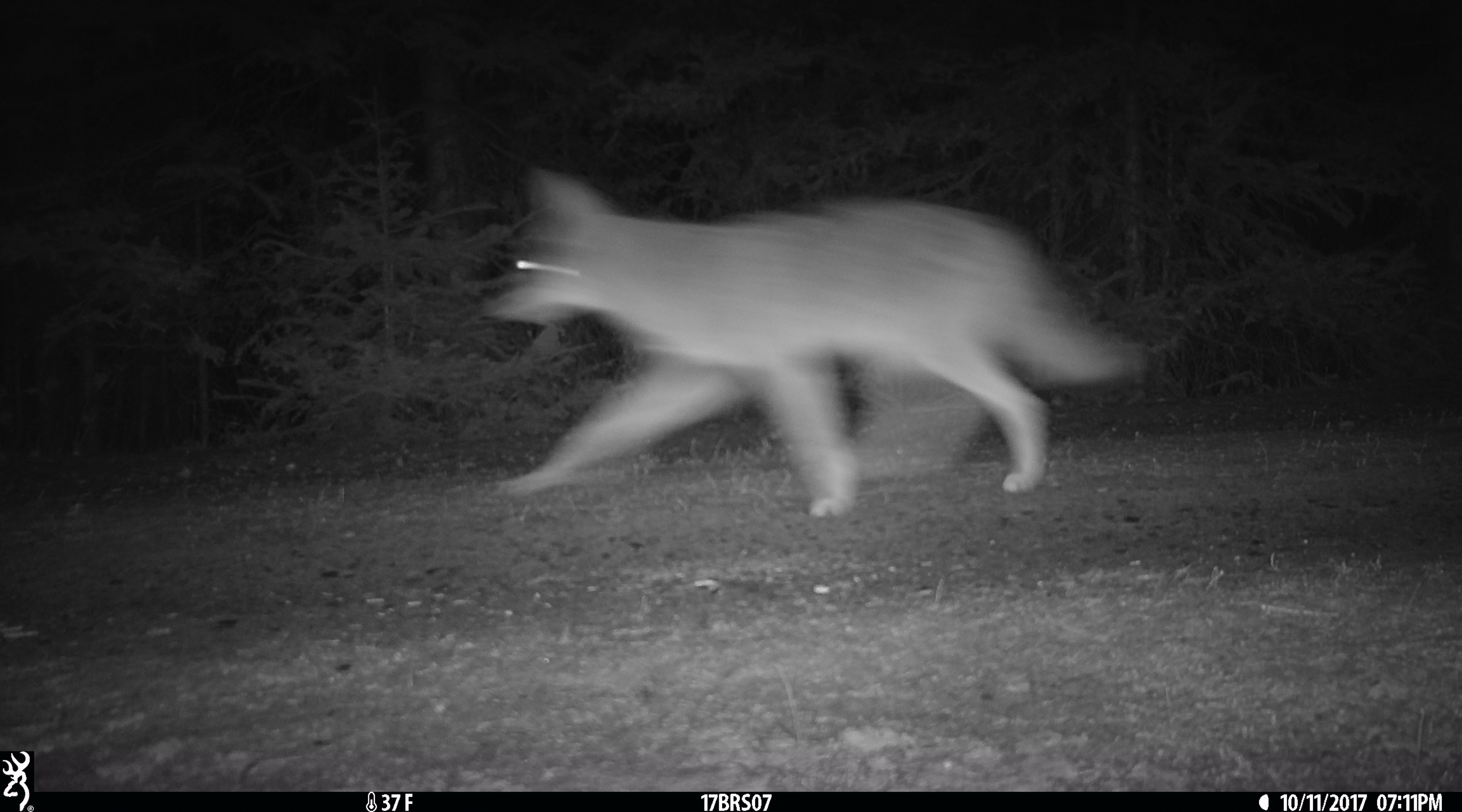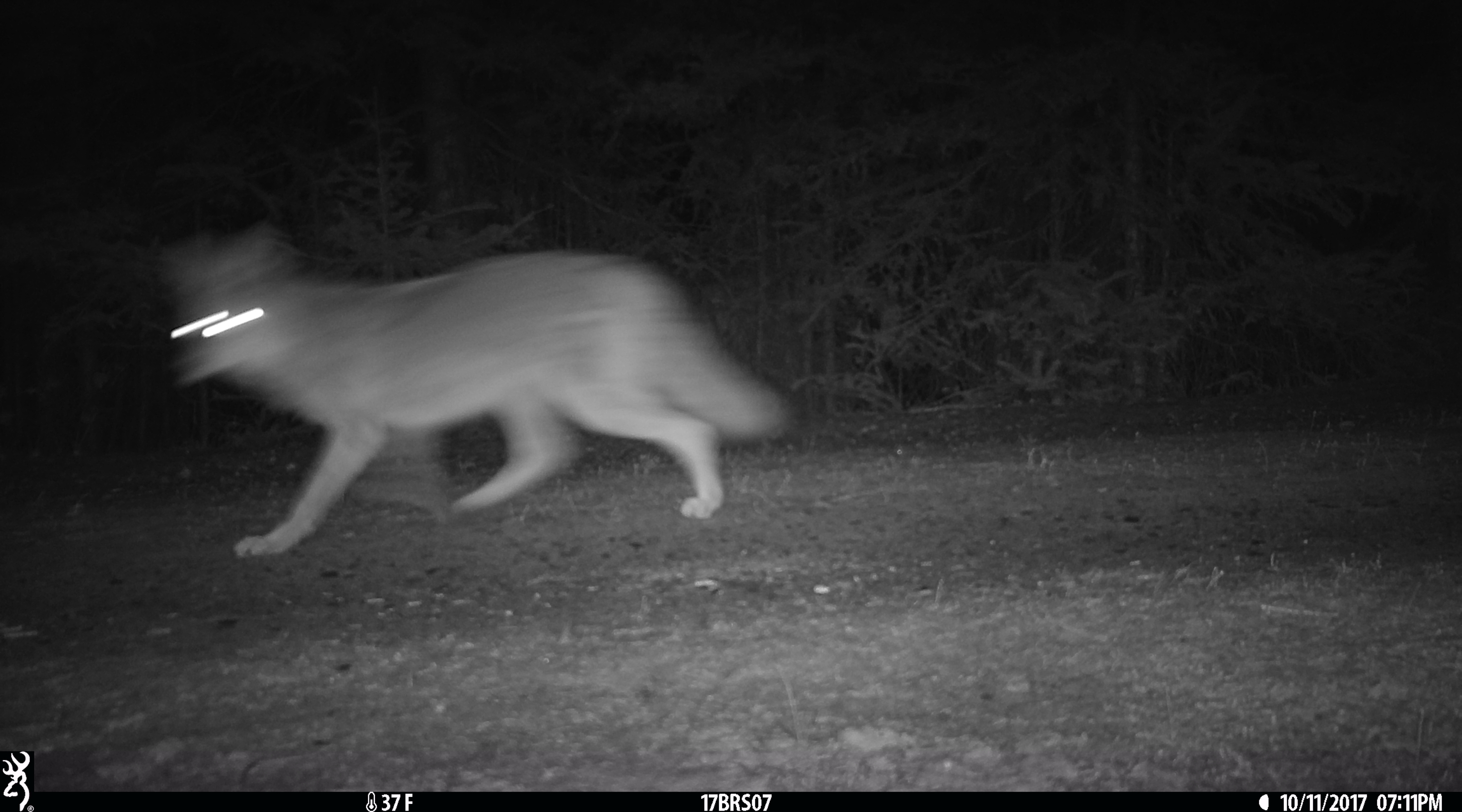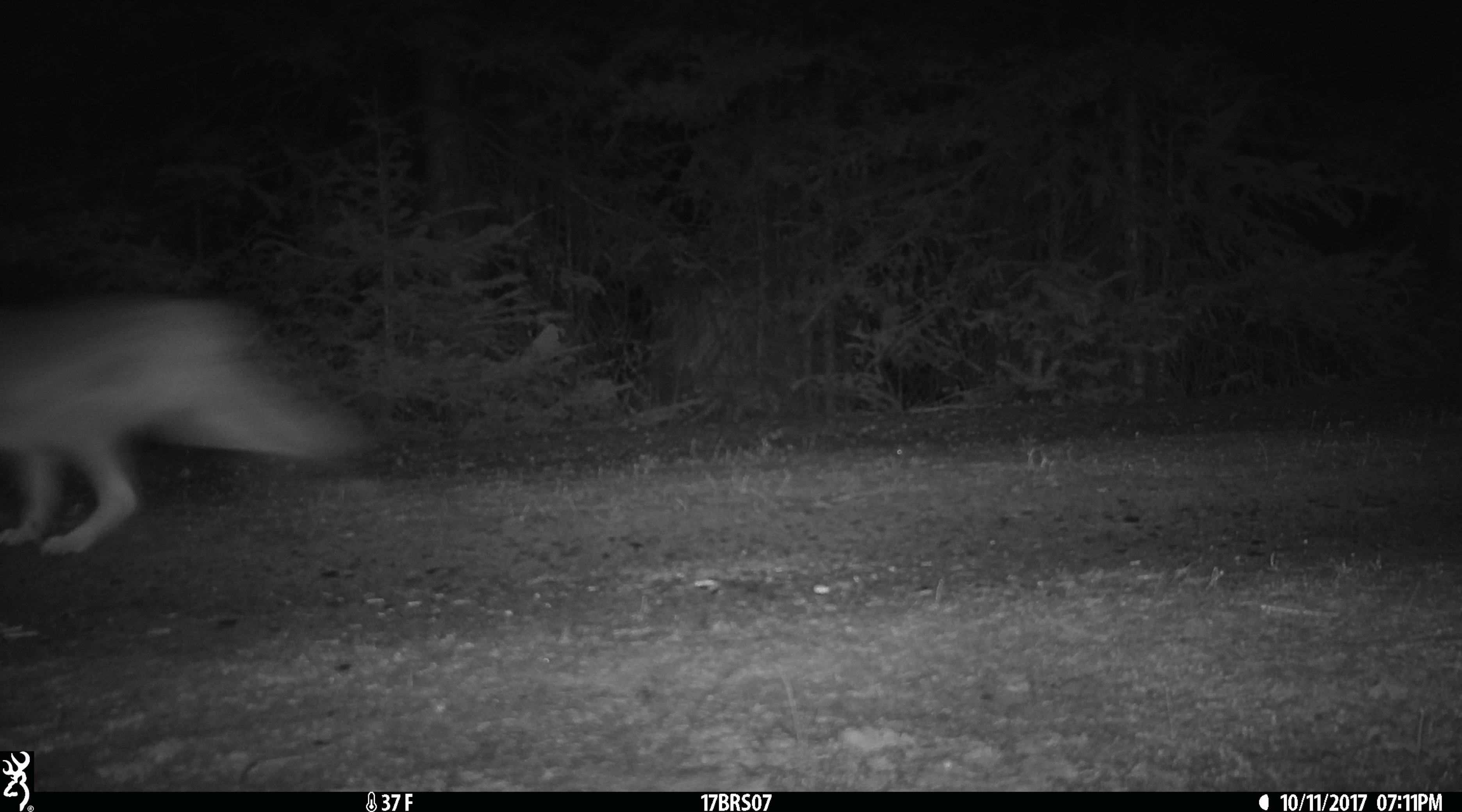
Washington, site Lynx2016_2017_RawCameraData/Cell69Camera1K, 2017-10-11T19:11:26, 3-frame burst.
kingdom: Animalia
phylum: Chordata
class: Mammalia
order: Carnivora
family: Canidae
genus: Canis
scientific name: Canis latrans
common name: coyote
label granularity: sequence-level